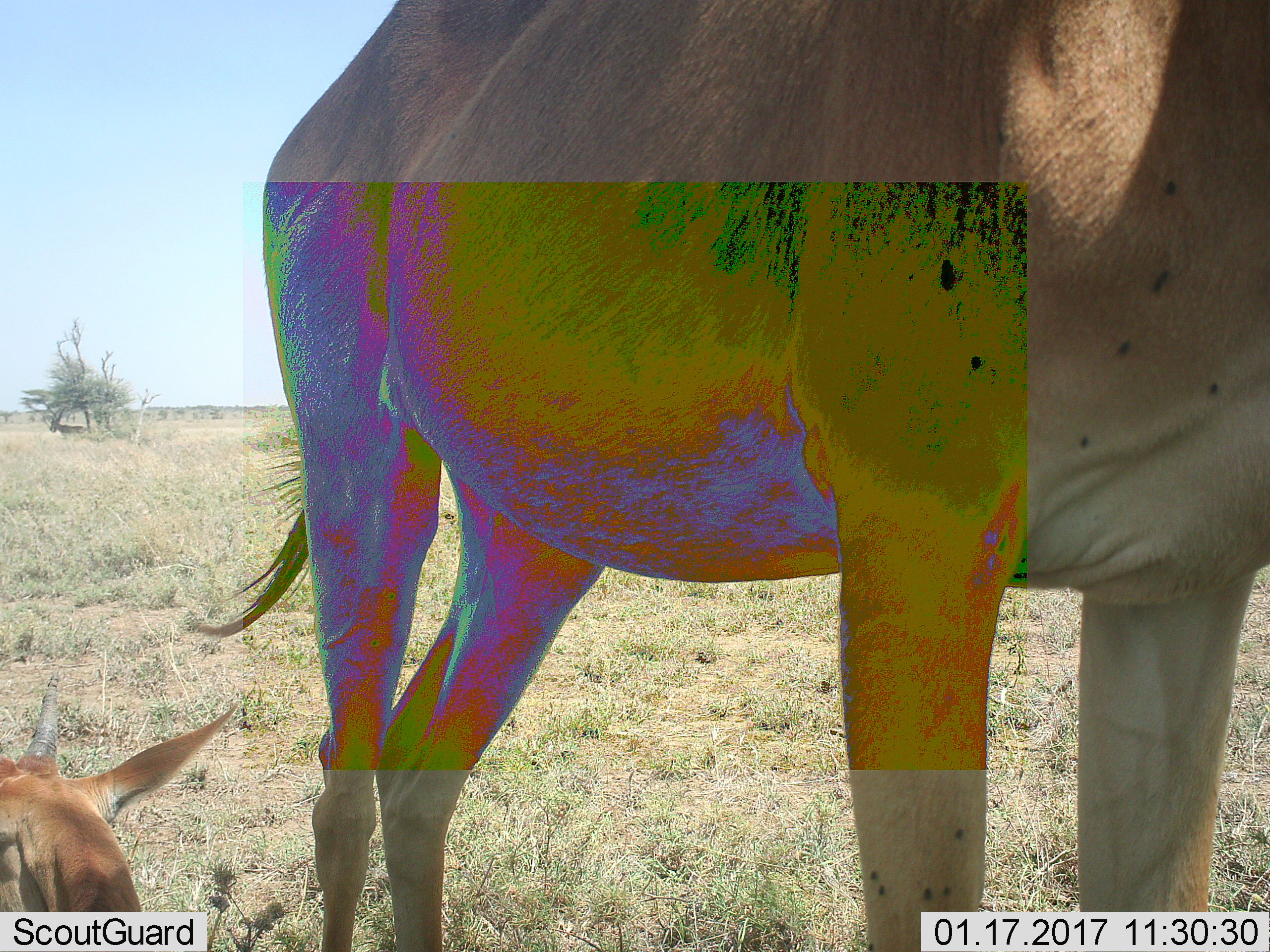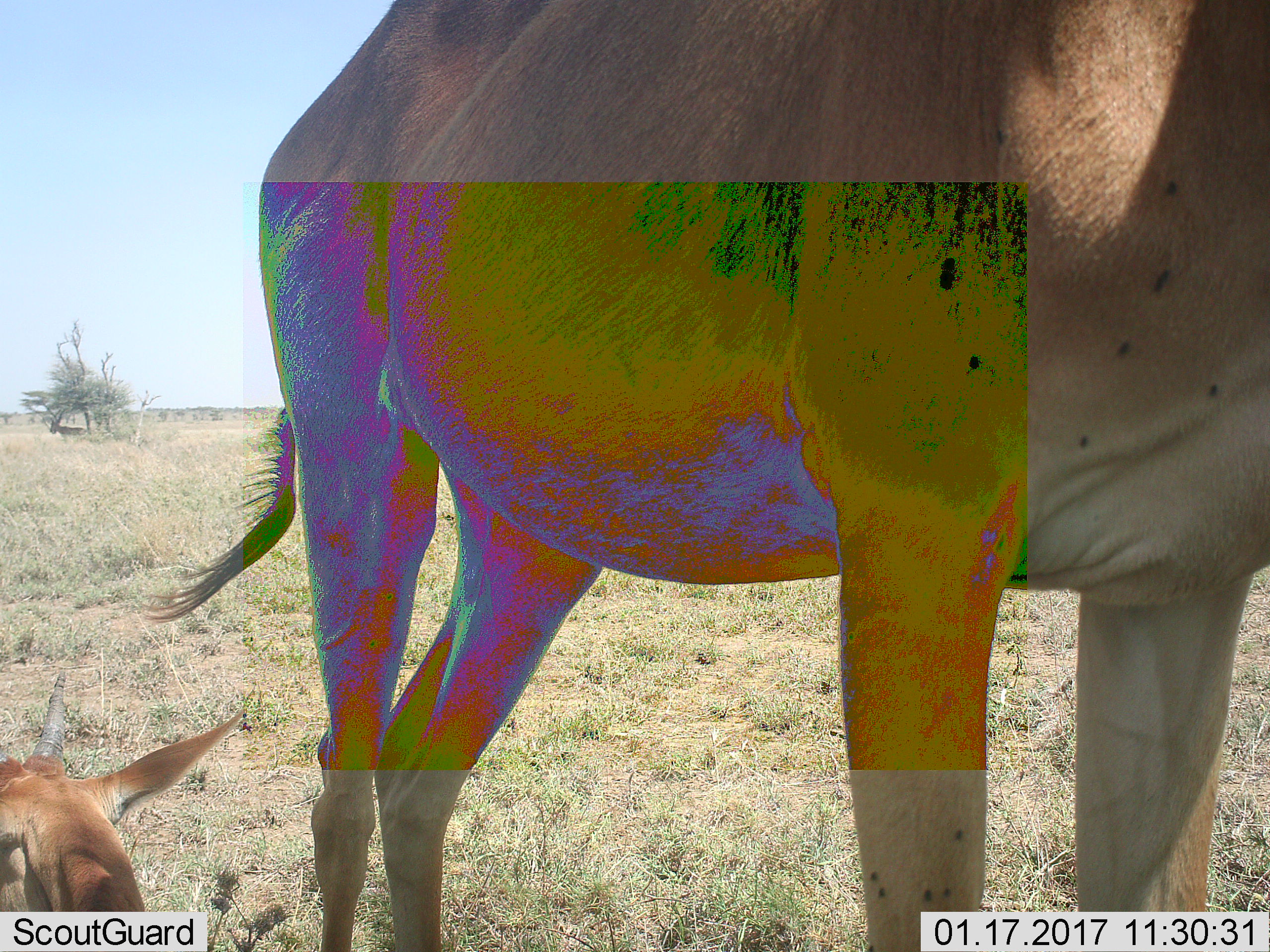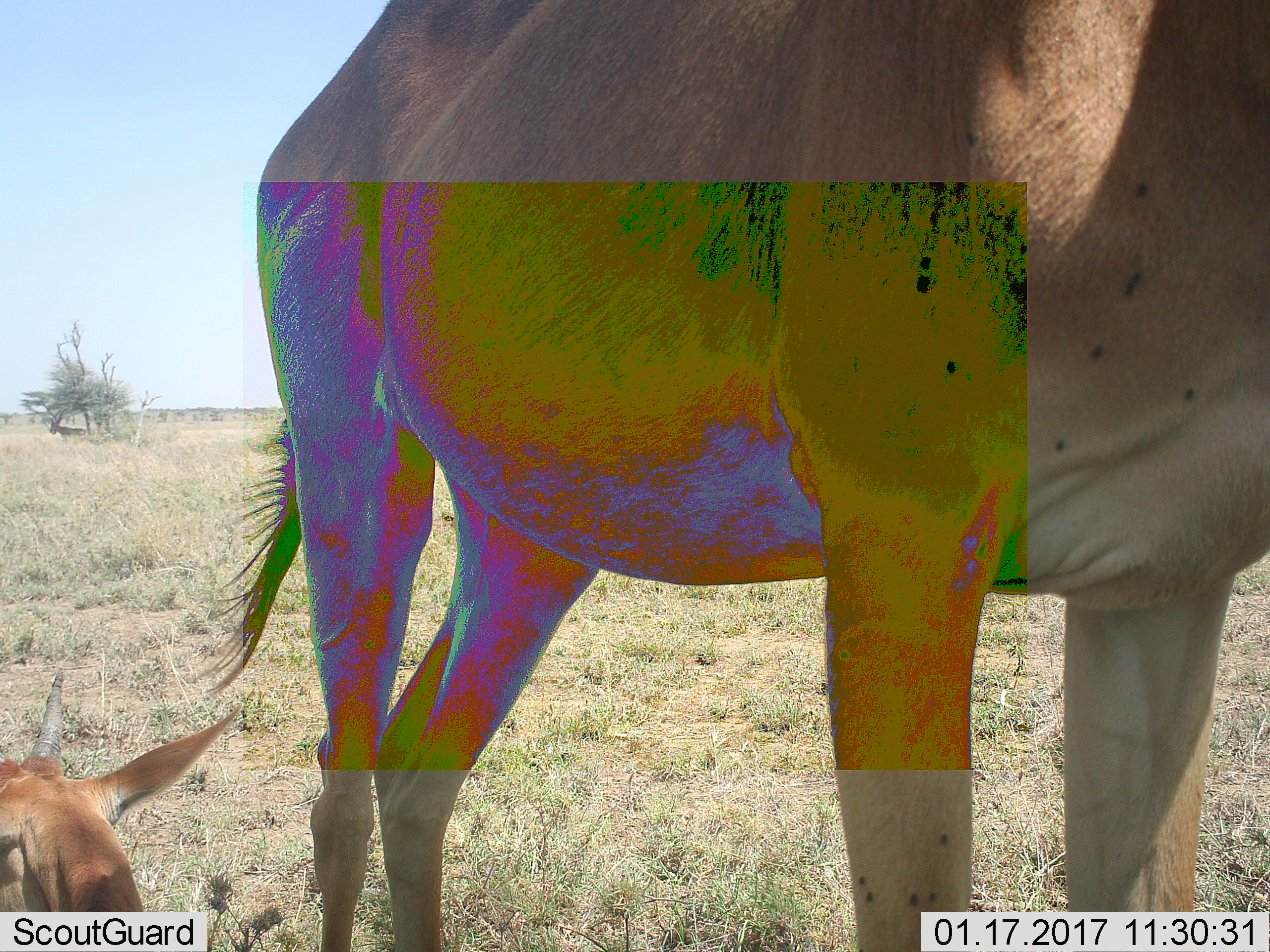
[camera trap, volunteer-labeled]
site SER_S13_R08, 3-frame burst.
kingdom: Animalia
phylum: Chordata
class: Mammalia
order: Artiodactyla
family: Bovidae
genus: Alcelaphus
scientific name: Alcelaphus buselaphus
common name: hartebeest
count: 2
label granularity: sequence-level